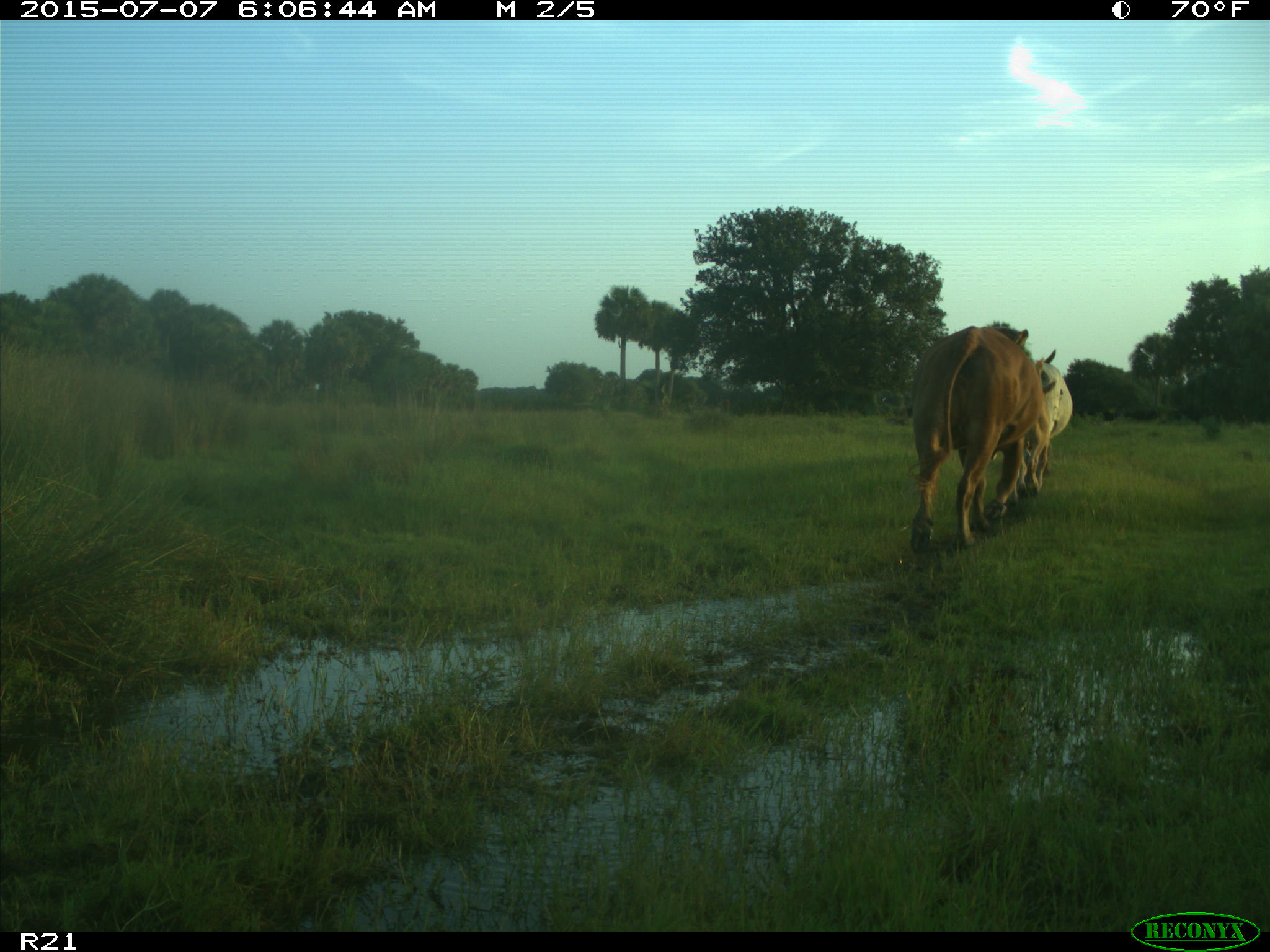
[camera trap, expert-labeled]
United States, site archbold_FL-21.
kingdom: Animalia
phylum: Chordata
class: Mammalia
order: Artiodactyla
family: Bovidae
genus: Bos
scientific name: Bos taurus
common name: domestic cow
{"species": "Bos taurus (domestic cow)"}